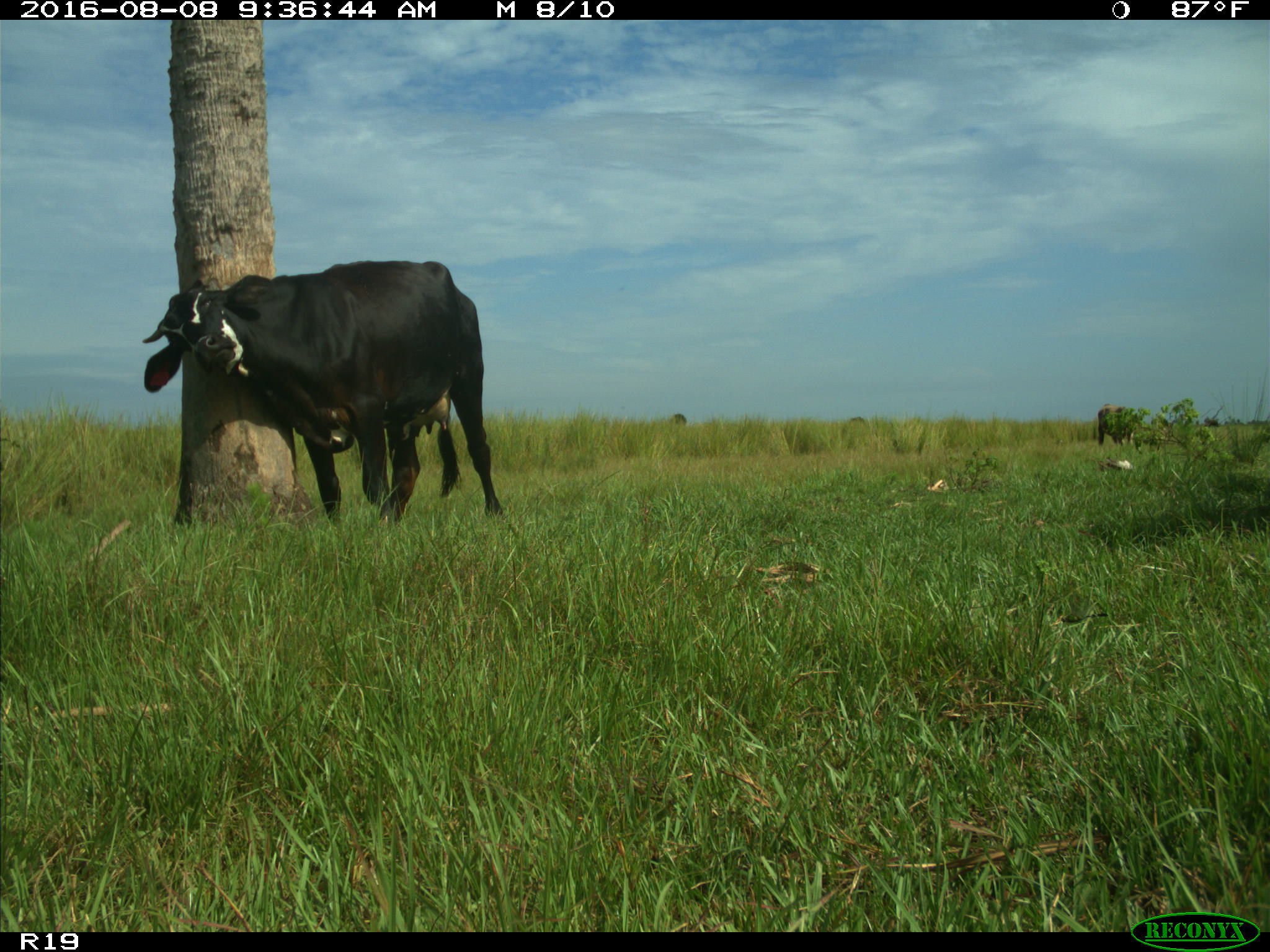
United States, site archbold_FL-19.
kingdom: Animalia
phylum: Chordata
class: Mammalia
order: Artiodactyla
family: Bovidae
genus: Bos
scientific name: Bos taurus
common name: domestic cow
Bos taurus (domestic cow).